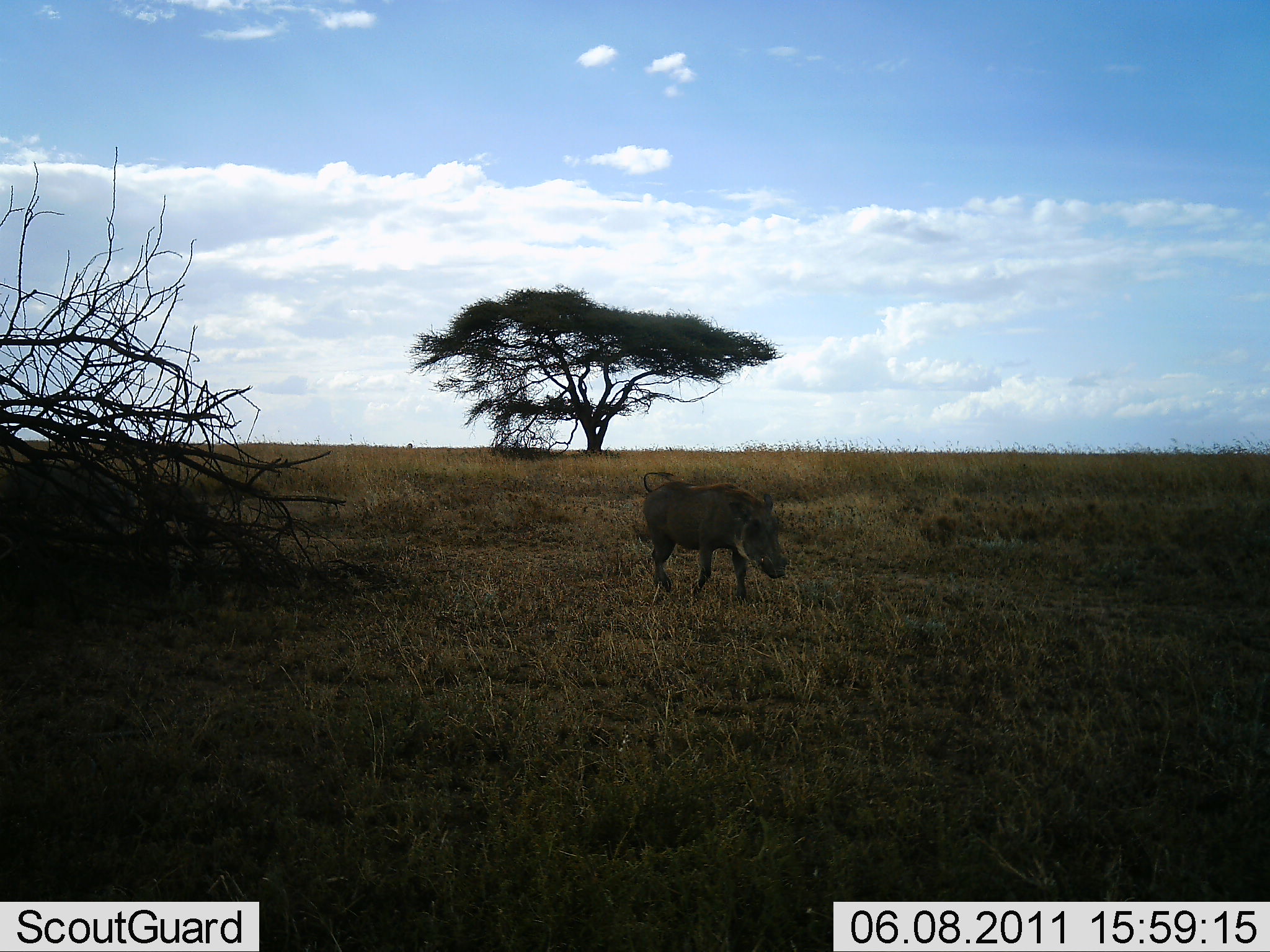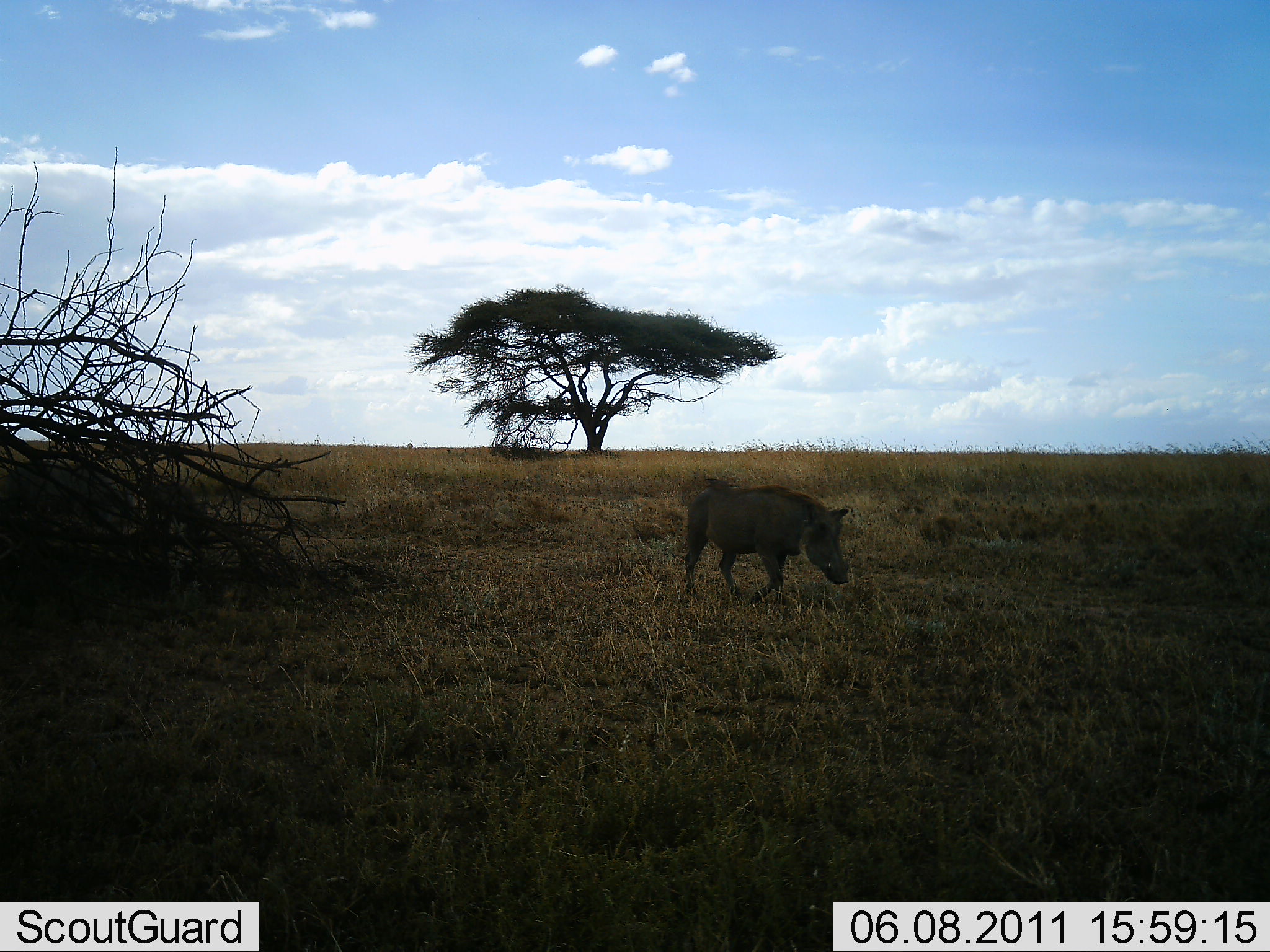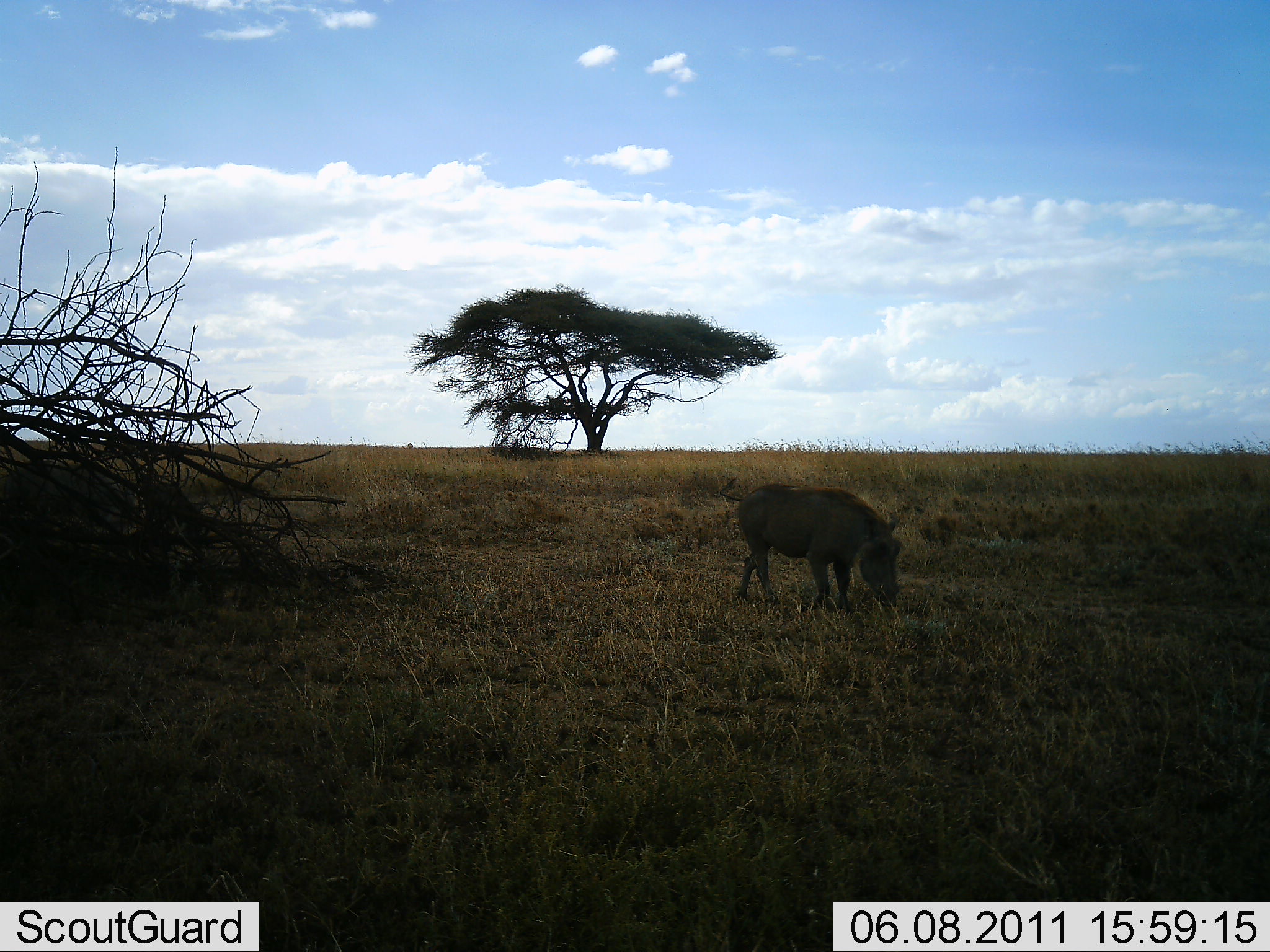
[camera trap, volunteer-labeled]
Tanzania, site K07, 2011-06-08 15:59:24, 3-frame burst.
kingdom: Animalia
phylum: Chordata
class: Mammalia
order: Artiodactyla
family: Suidae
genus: Phacochoerus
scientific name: Phacochoerus africanus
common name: warthog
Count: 1.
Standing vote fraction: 23%.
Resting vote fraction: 0%.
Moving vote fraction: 69%.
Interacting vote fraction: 0%.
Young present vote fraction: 0%.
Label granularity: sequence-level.